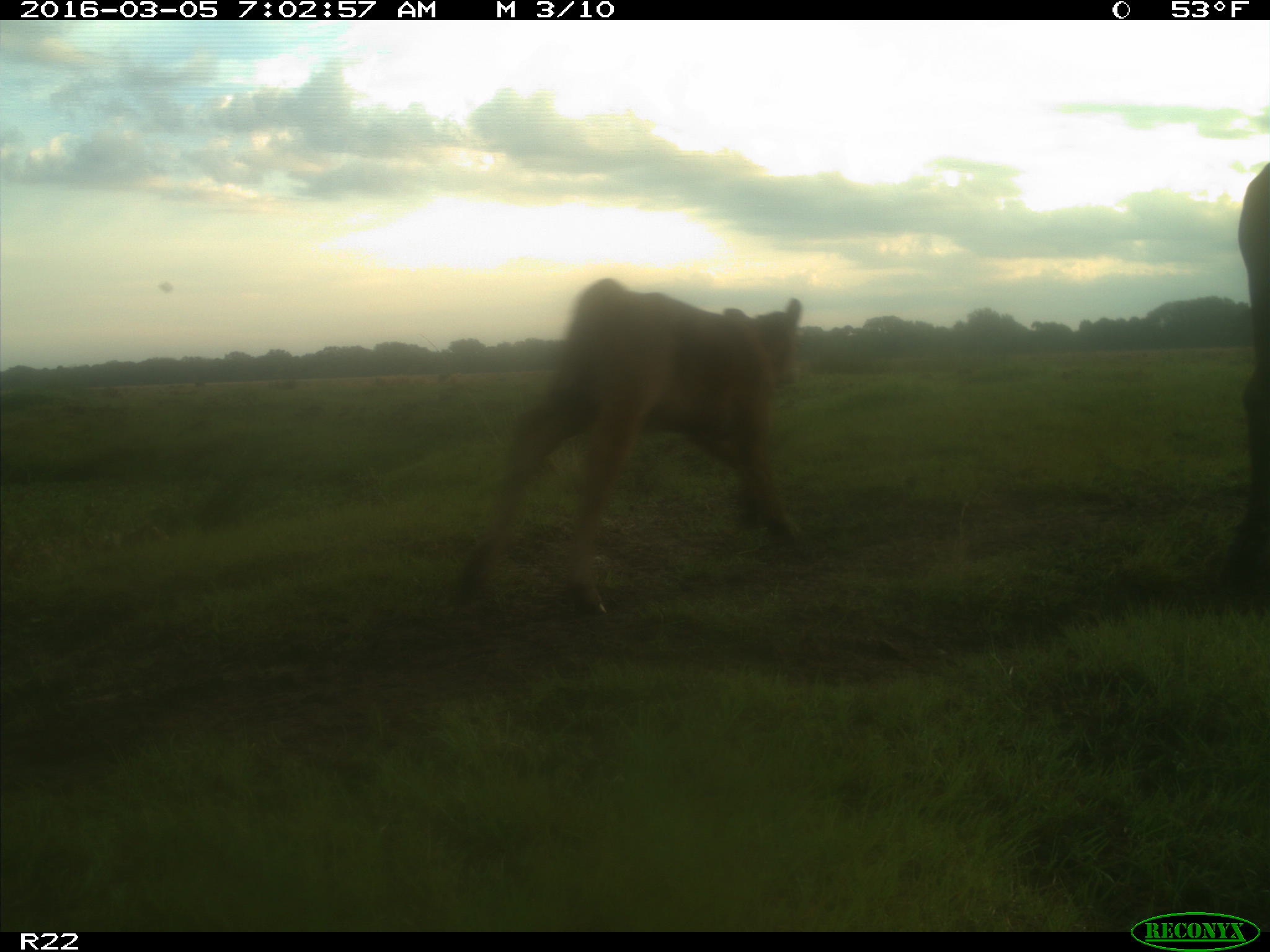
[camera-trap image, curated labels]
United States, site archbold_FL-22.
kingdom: Animalia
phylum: Chordata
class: Mammalia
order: Artiodactyla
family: Bovidae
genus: Bos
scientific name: Bos taurus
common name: domestic cow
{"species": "Bos taurus (domestic cow)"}